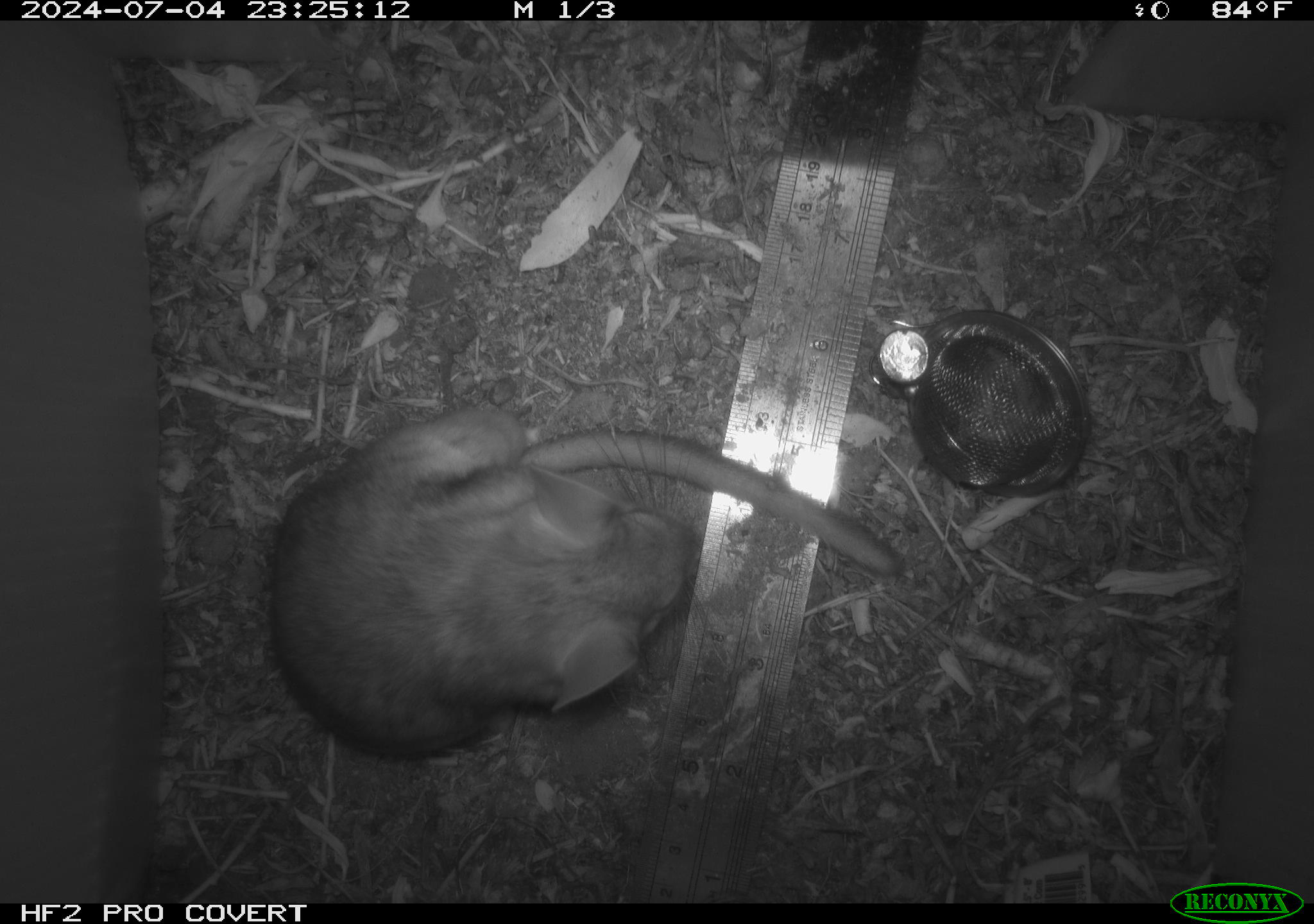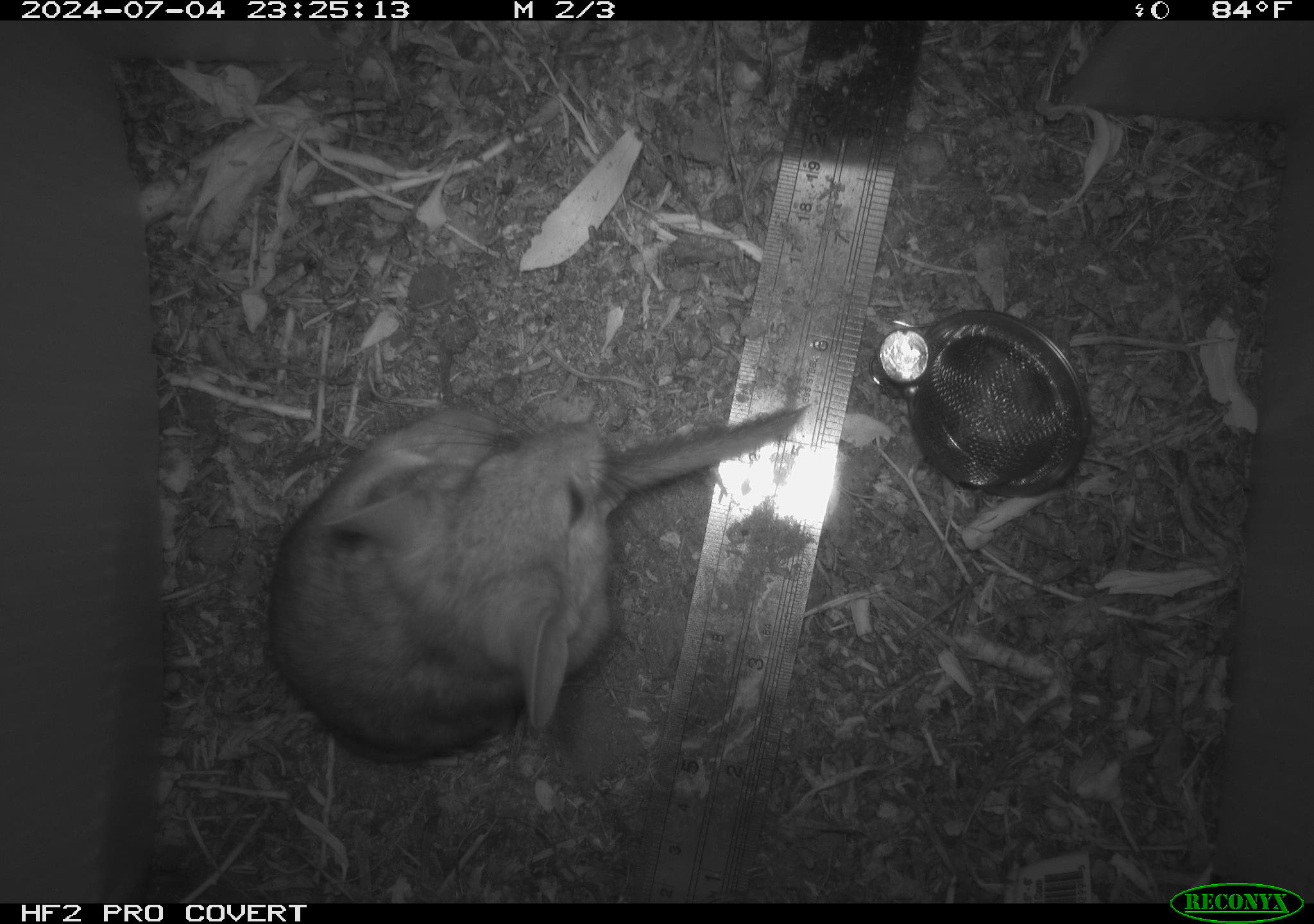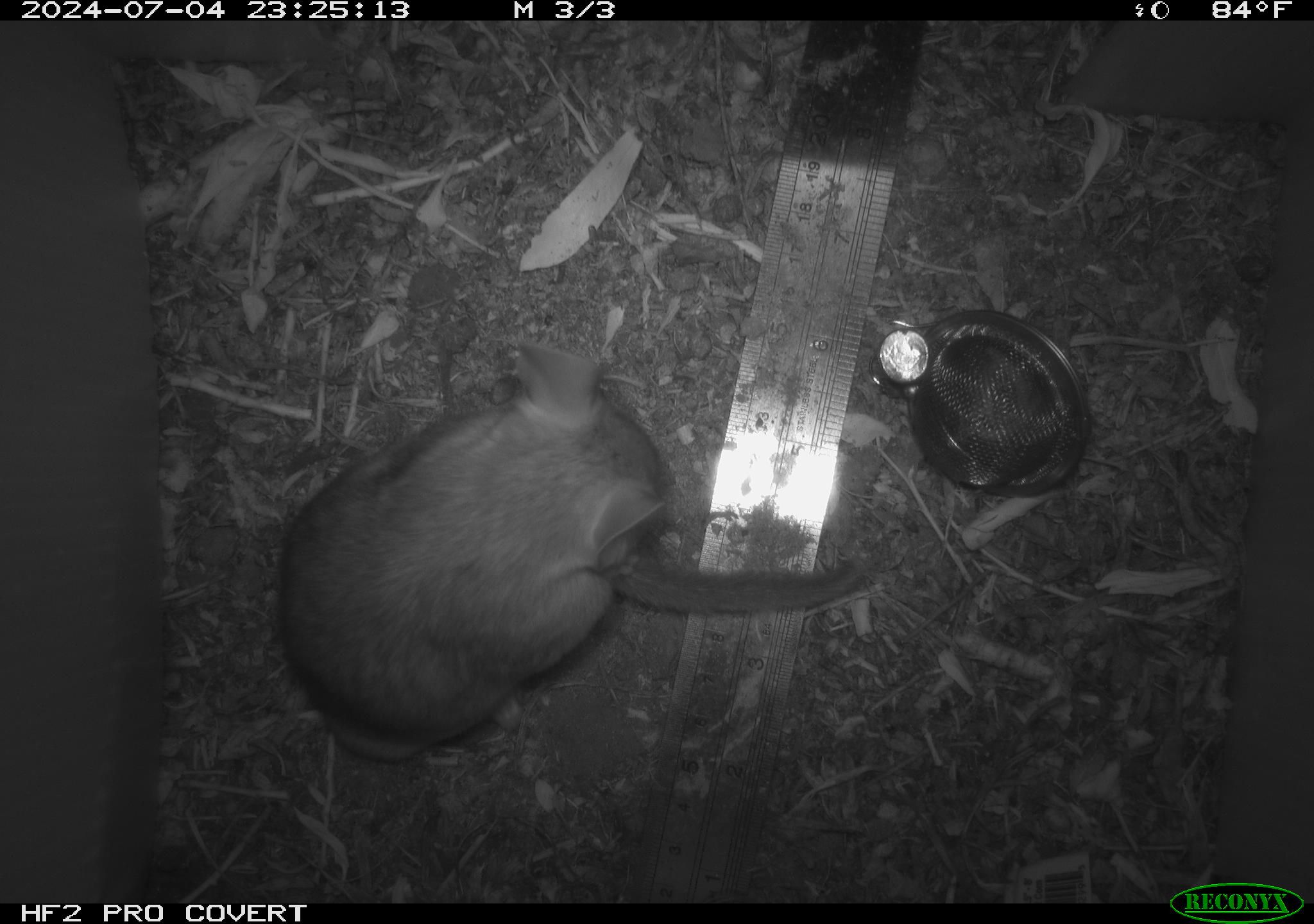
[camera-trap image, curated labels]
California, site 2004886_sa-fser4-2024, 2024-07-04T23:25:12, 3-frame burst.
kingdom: Animalia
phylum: Chordata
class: Mammalia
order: Rodentia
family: Sciuridae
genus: Neotamias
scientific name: Neotamias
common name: western chipmunks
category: neotamias species